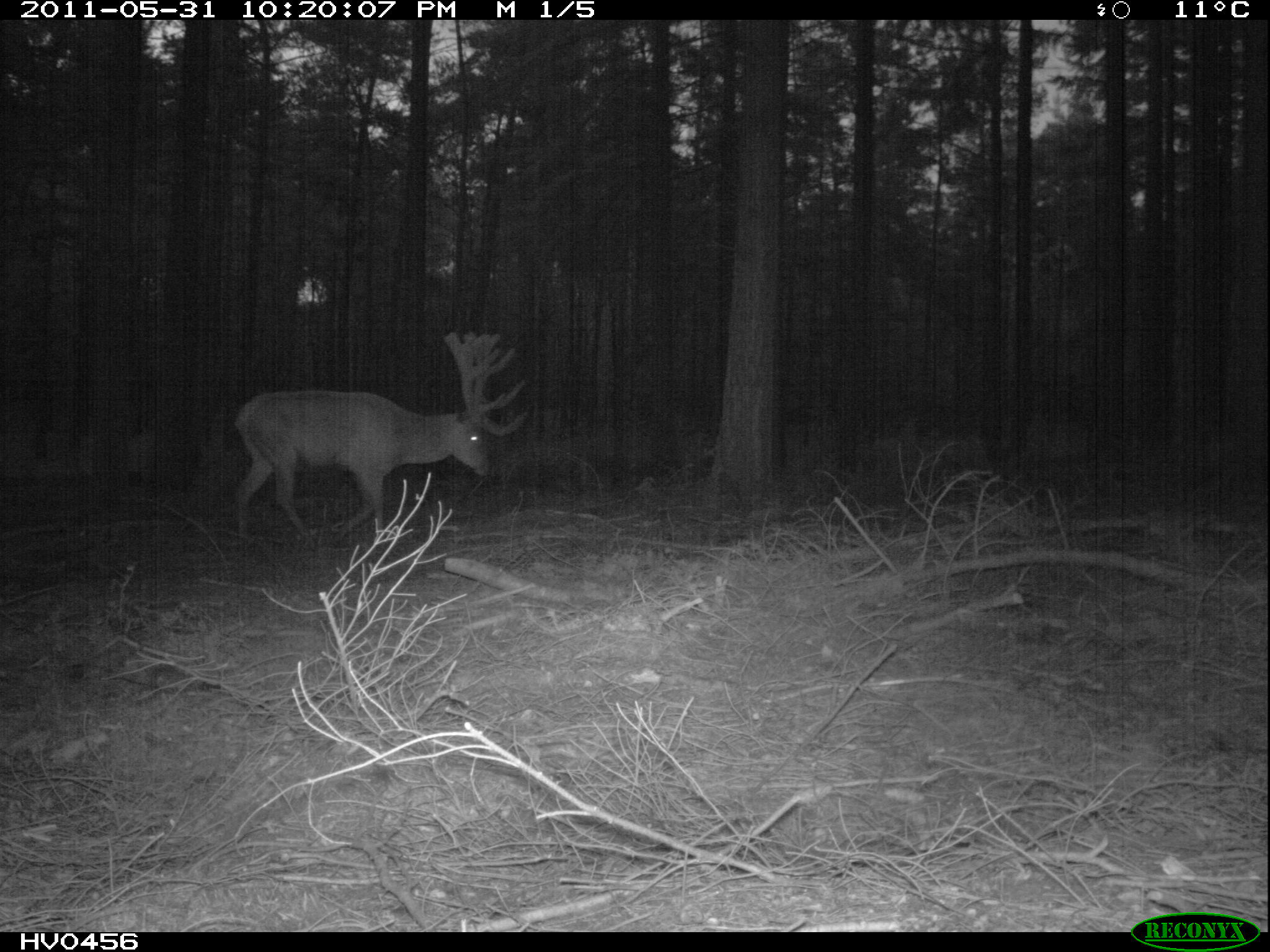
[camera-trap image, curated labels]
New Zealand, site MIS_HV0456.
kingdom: Animalia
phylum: Chordata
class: Mammalia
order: Artiodactyla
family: Cervidae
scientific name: Cervidae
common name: deer